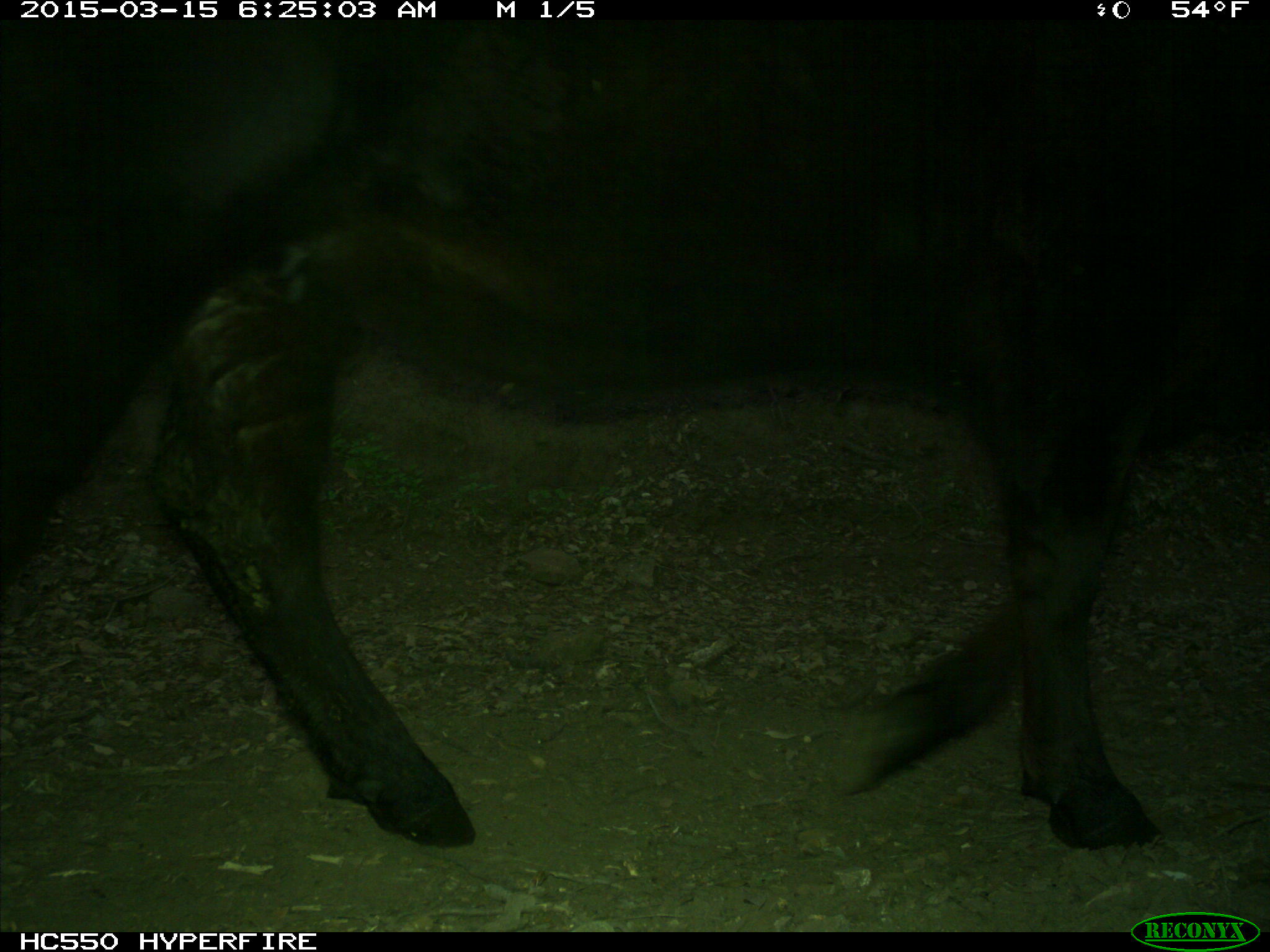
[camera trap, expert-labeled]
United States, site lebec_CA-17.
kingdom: Animalia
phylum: Chordata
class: Mammalia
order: Artiodactyla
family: Bovidae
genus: Bos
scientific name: Bos taurus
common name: domestic cow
Bos taurus (domestic cow).